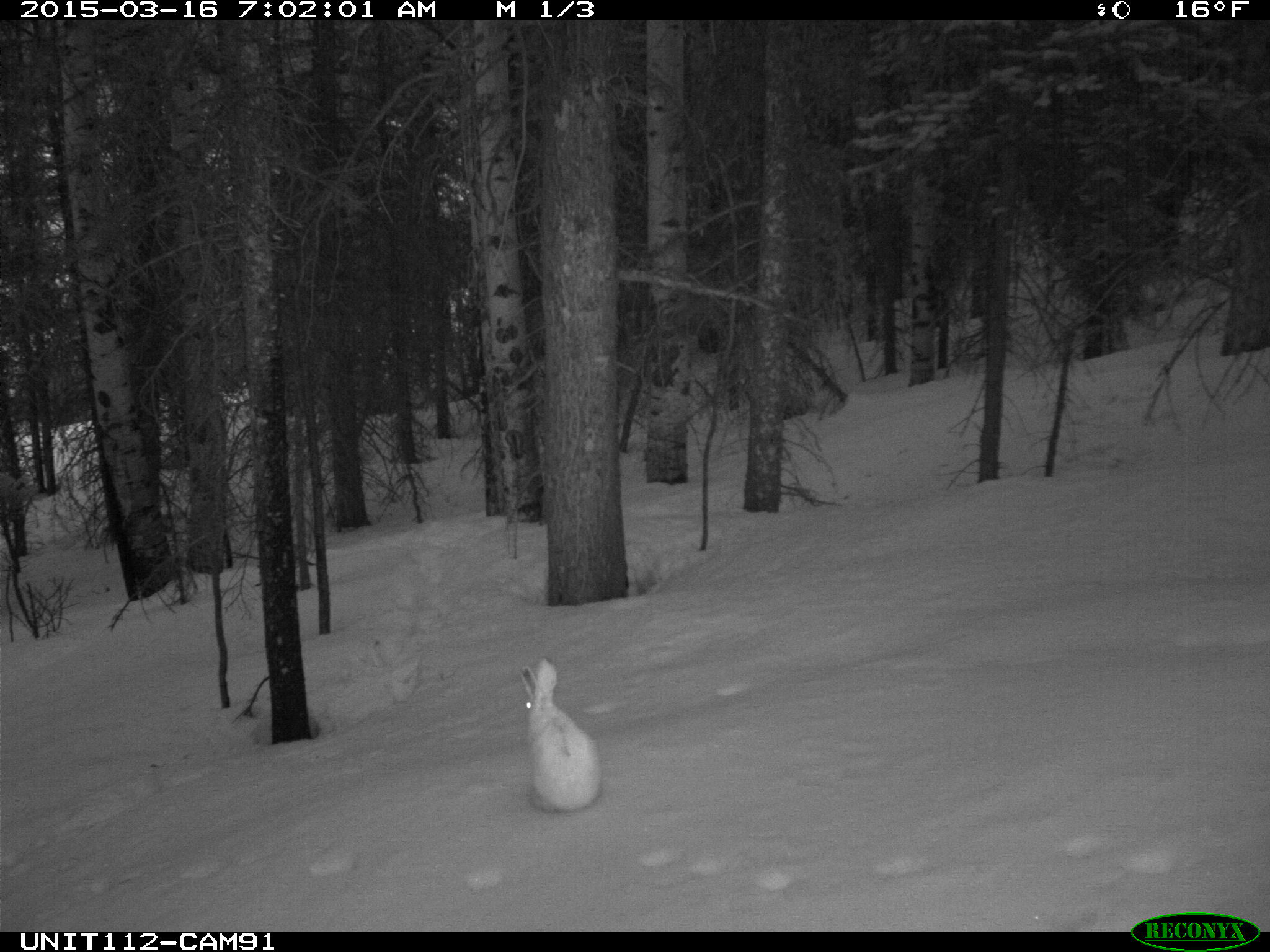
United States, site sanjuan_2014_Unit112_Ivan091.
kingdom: Animalia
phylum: Chordata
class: Mammalia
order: Lagomorpha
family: Leporidae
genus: Lepus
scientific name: Lepus americanus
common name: snowshoe hare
Lepus americanus (snowshoe hare).